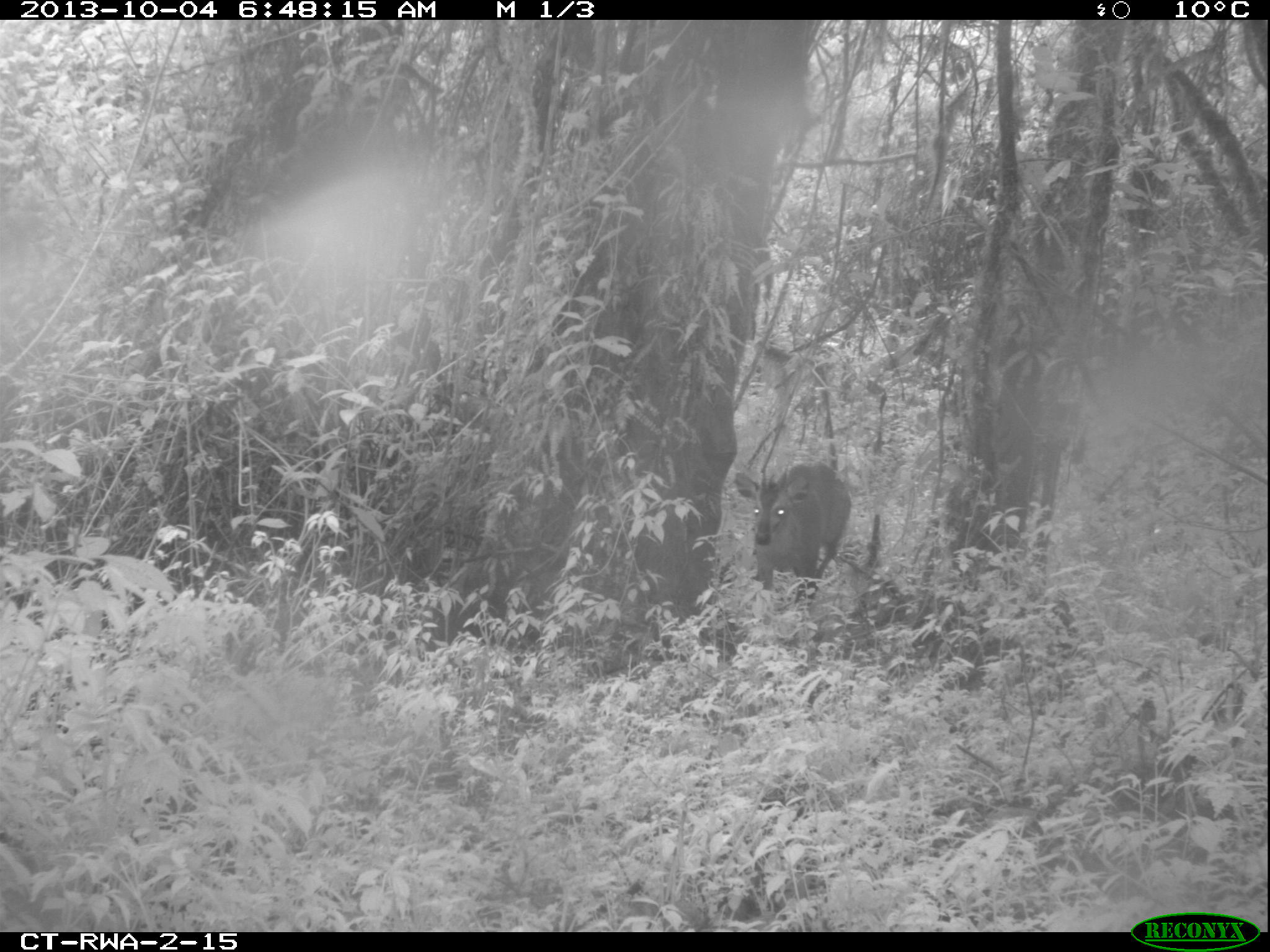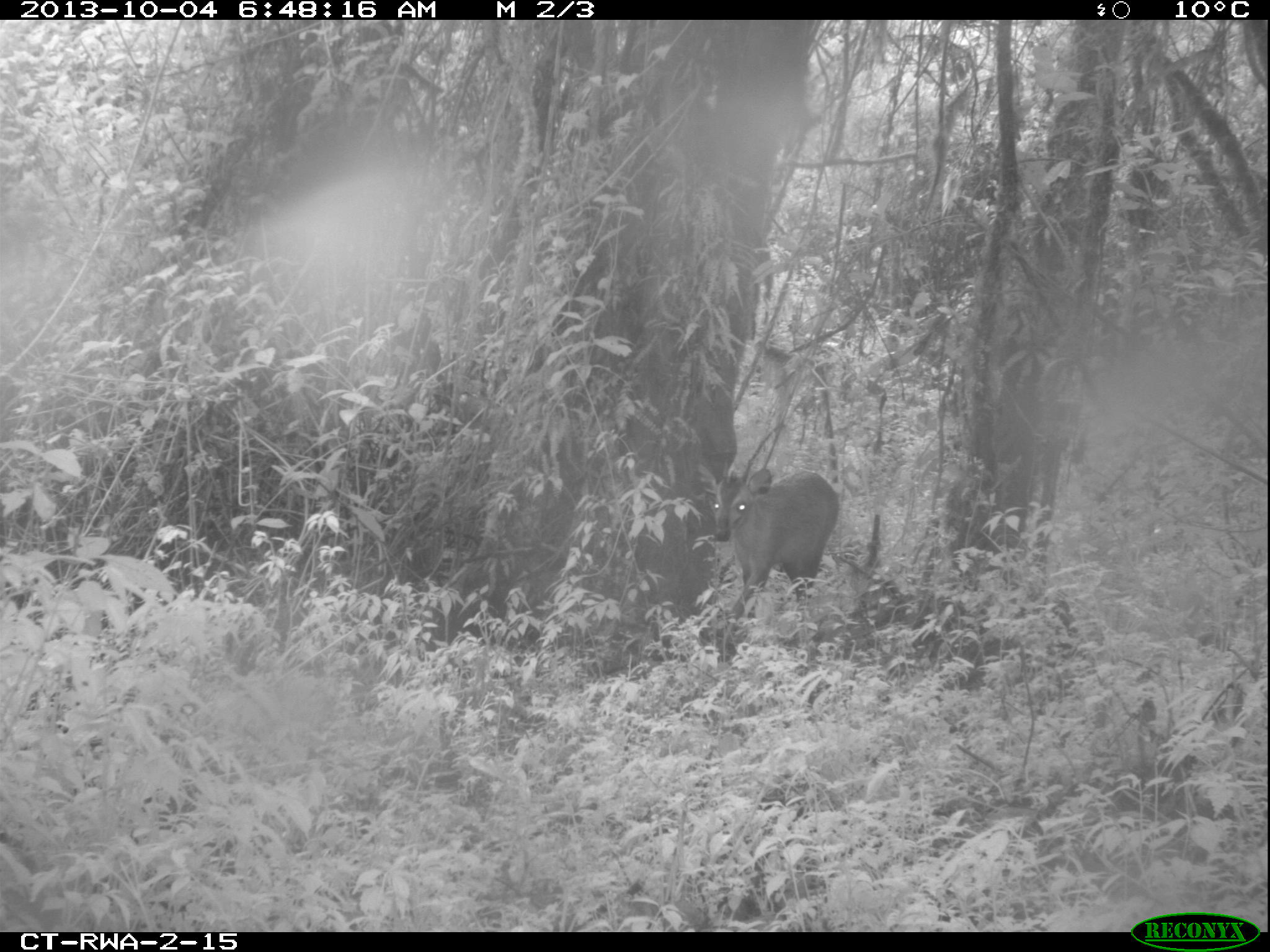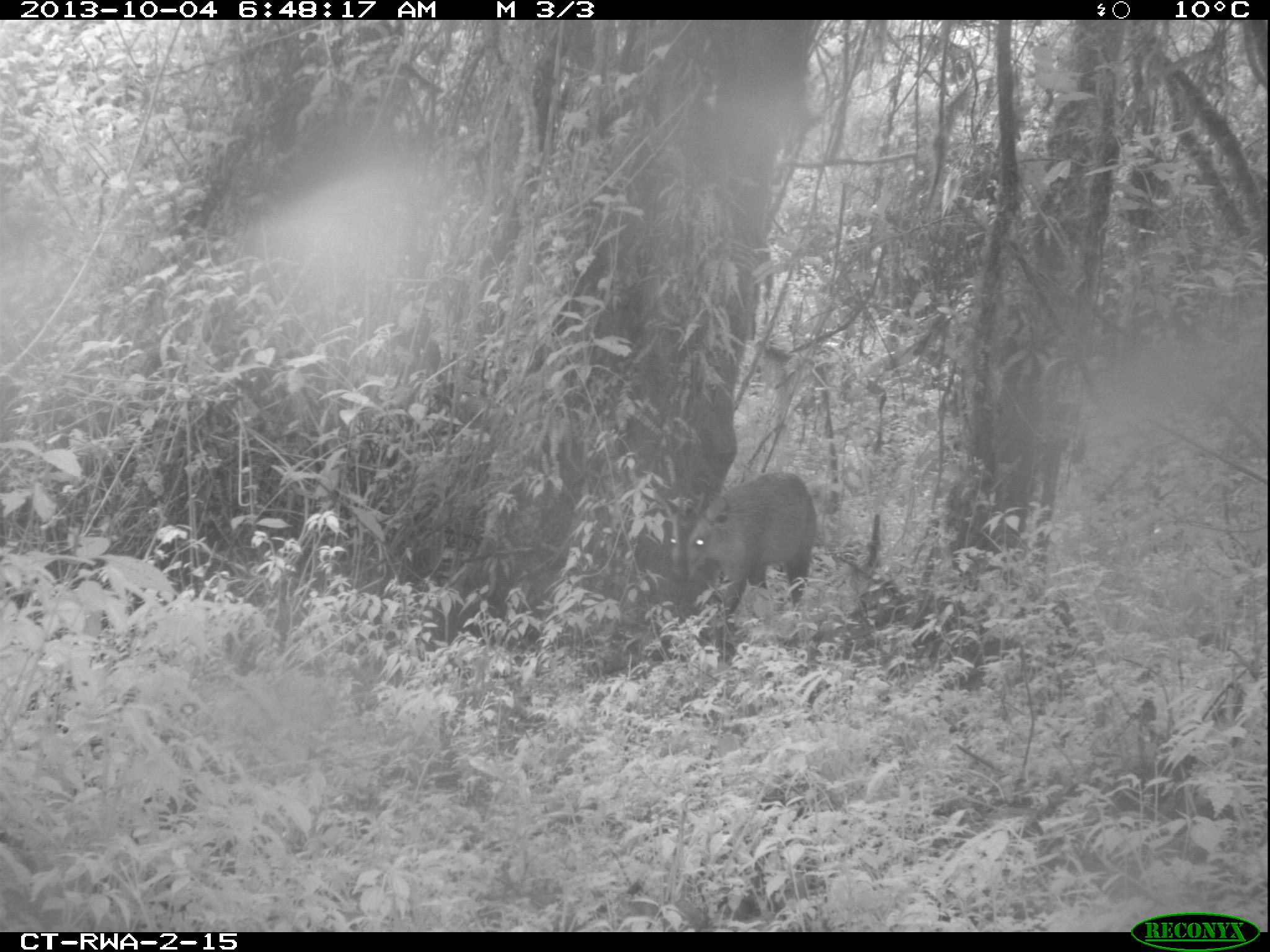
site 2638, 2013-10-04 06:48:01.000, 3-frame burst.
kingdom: Animalia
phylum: Chordata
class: Mammalia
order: Artiodactyla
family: Bovidae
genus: Cephalophus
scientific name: Cephalophus nigrifrons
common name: black-fronted duiker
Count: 1.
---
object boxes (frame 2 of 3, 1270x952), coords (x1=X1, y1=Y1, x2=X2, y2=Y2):
cephalophus nigrifrons: (x1=694, y1=462, x2=843, y2=615)